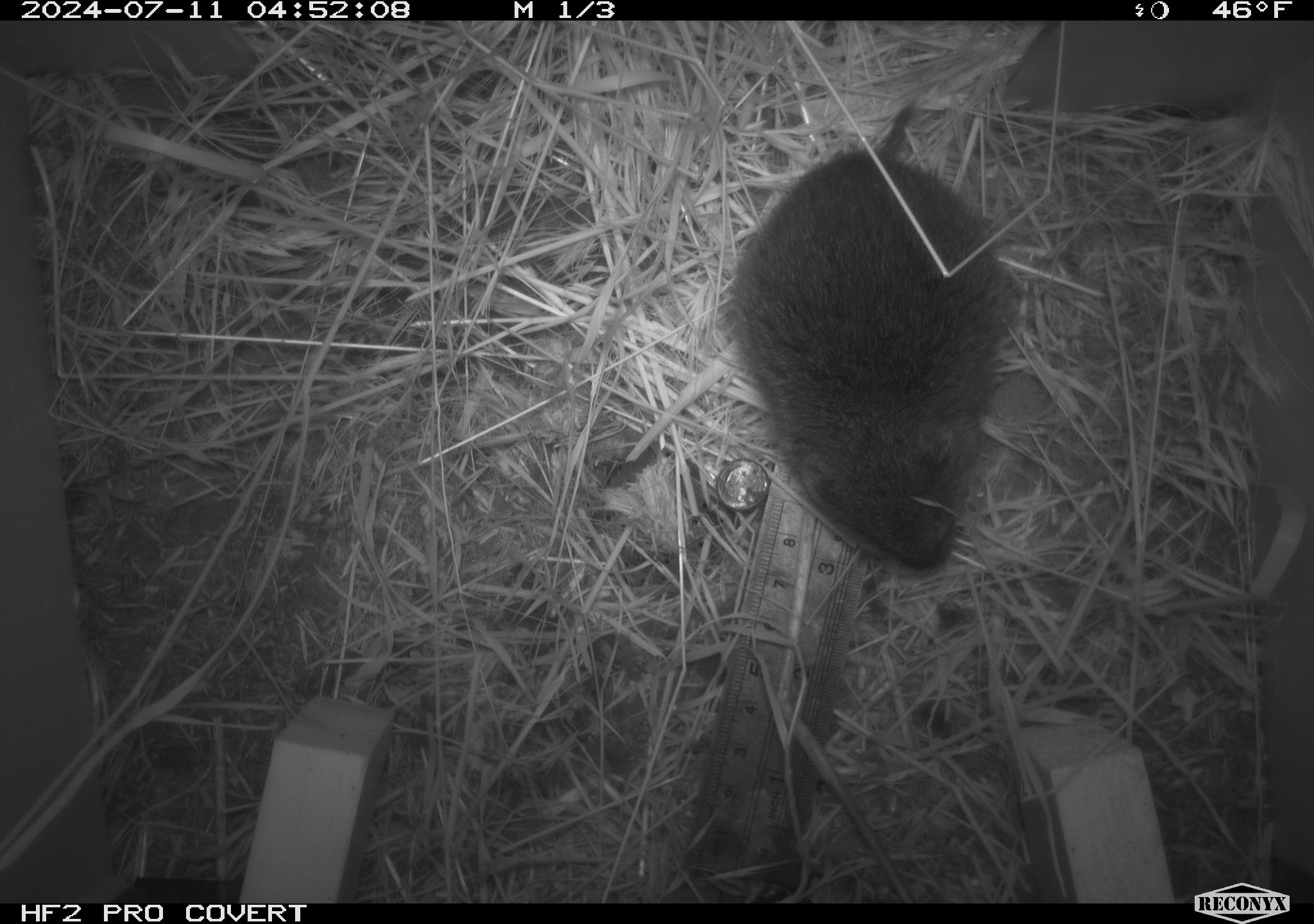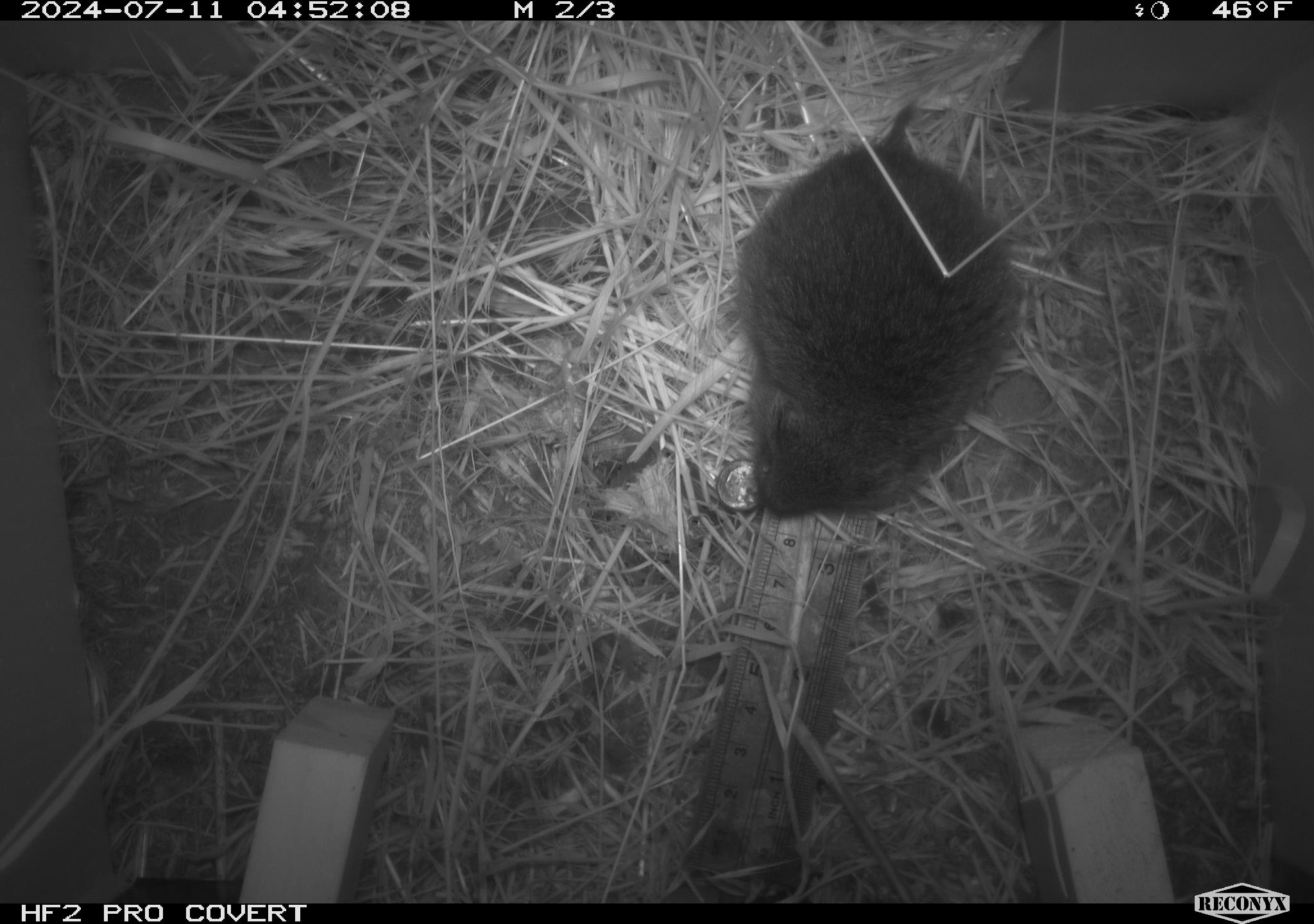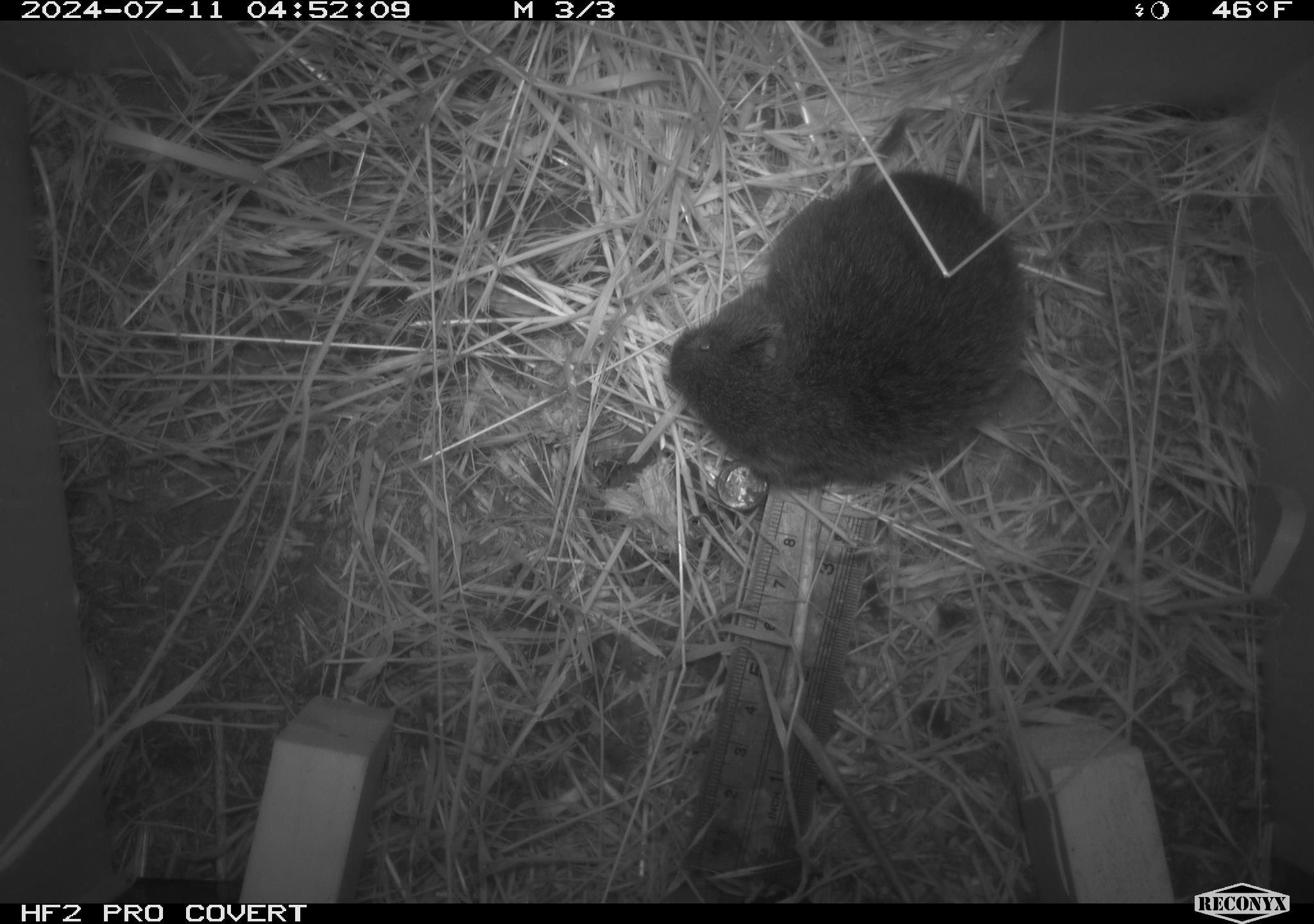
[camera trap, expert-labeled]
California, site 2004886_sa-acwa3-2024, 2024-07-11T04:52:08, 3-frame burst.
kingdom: Animalia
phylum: Chordata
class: Mammalia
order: Rodentia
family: Cricetidae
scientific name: Arvicolinae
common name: voles, lemmings, and muskrats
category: arvicolinae subfamily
Arvicolinae subfamily (voles, lemmings, and muskrats) (Arvicolinae).